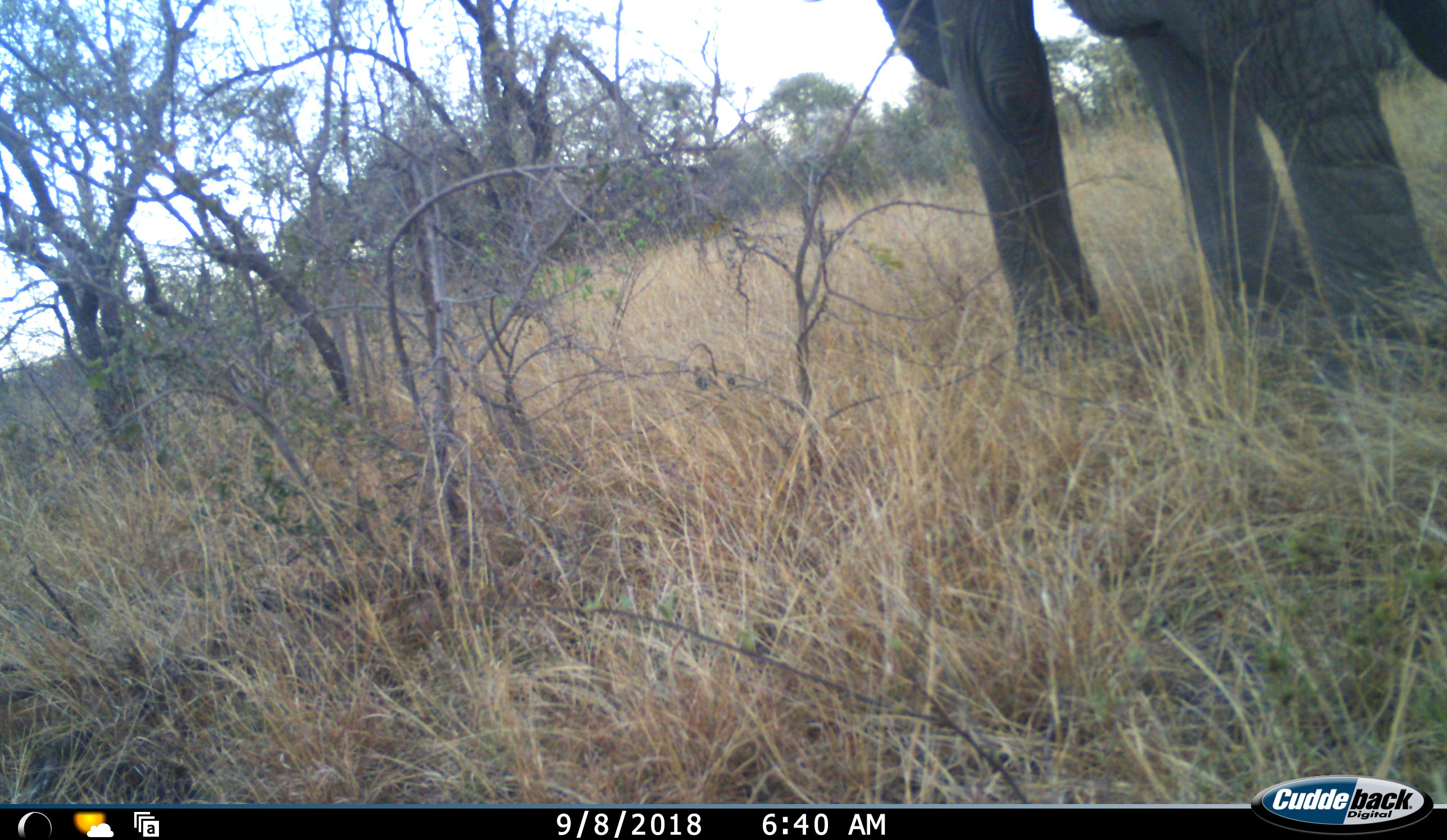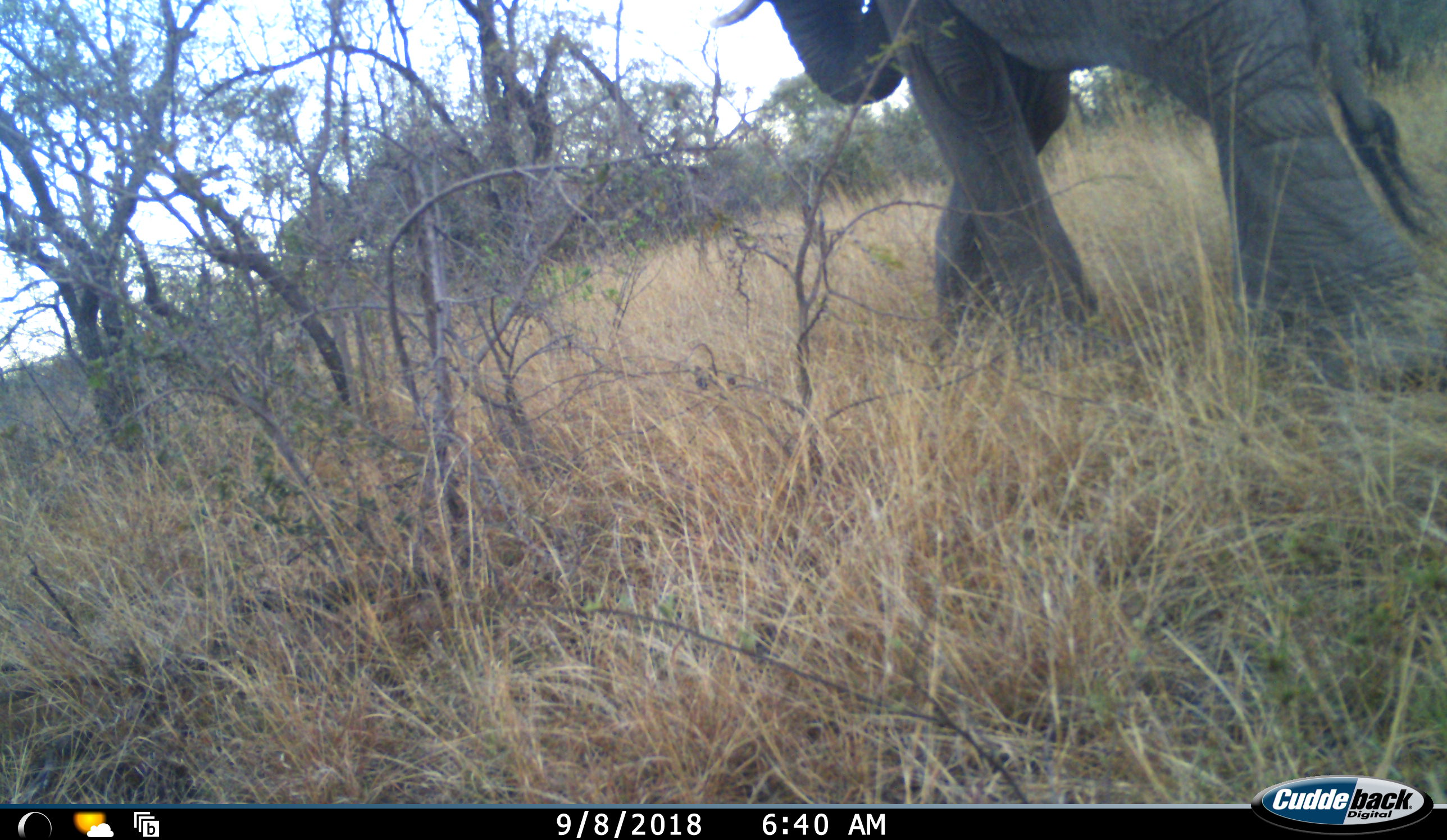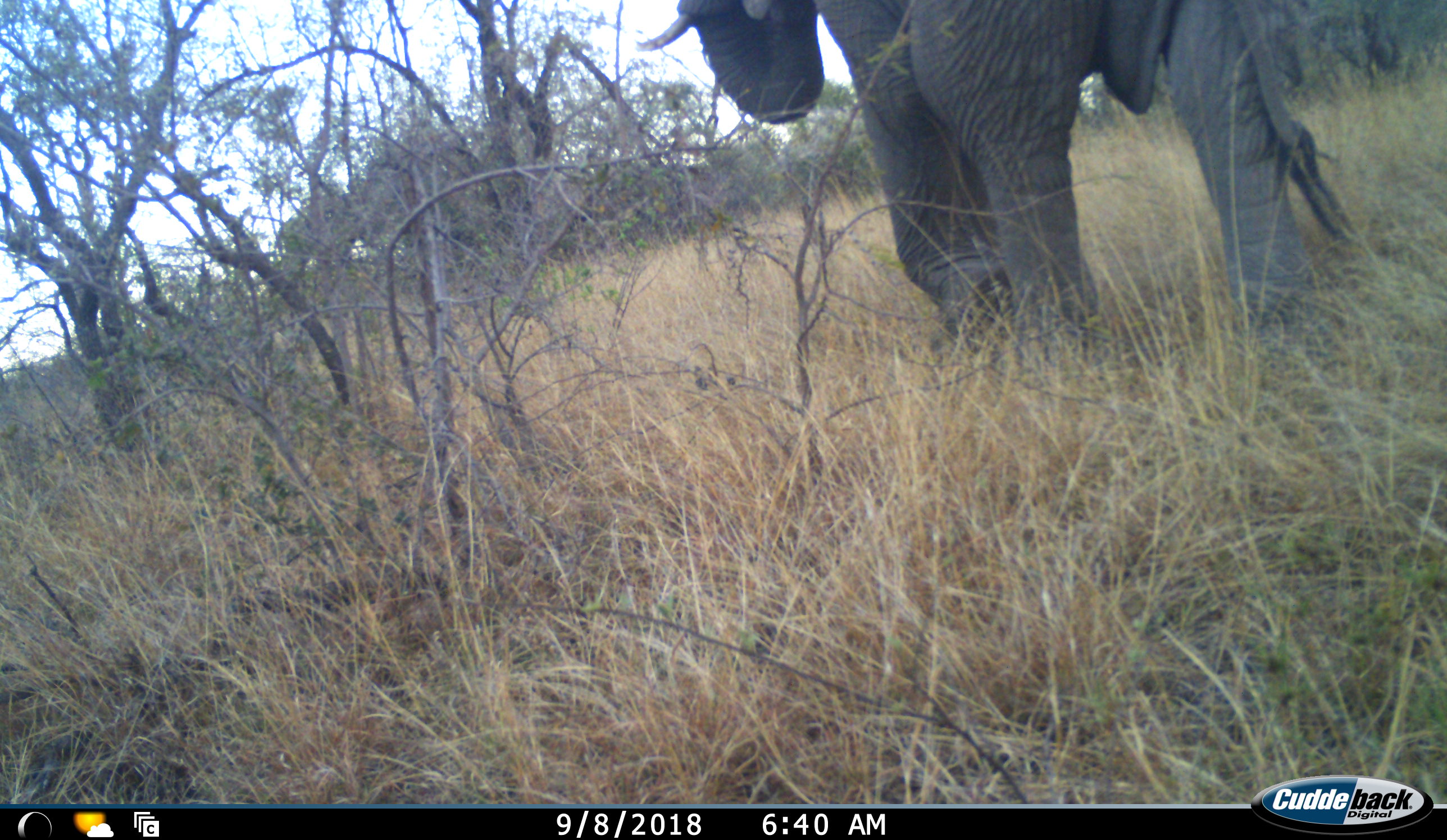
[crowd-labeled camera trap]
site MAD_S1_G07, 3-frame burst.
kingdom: Animalia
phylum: Chordata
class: Mammalia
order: Proboscidea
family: Elephantidae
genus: Loxodonta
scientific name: Loxodonta africana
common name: african bush elephant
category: elephant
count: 1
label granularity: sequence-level